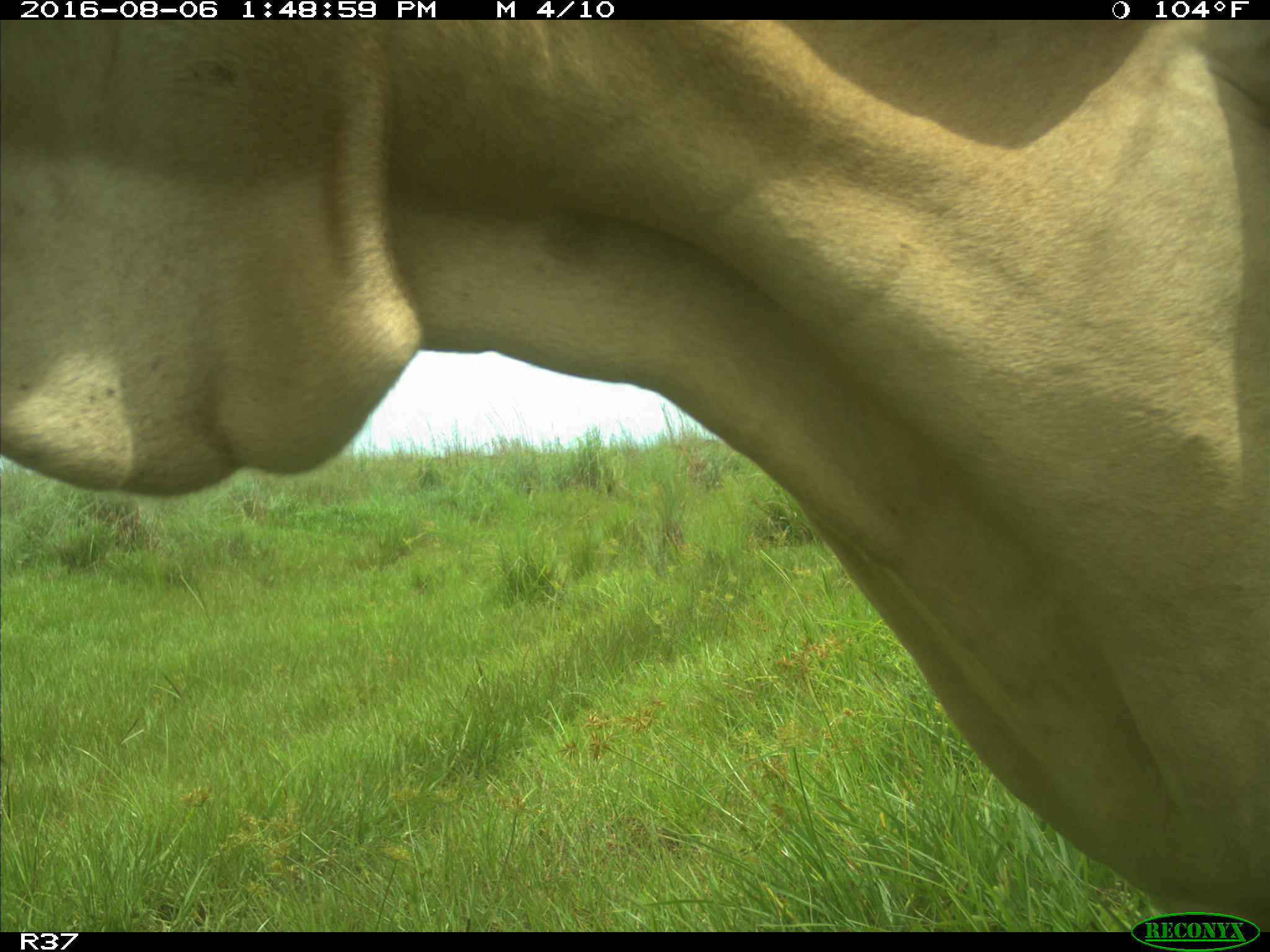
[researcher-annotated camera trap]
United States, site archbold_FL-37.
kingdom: Animalia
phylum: Chordata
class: Mammalia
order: Artiodactyla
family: Bovidae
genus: Bos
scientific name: Bos taurus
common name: domestic cow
Bos taurus (domestic cow).